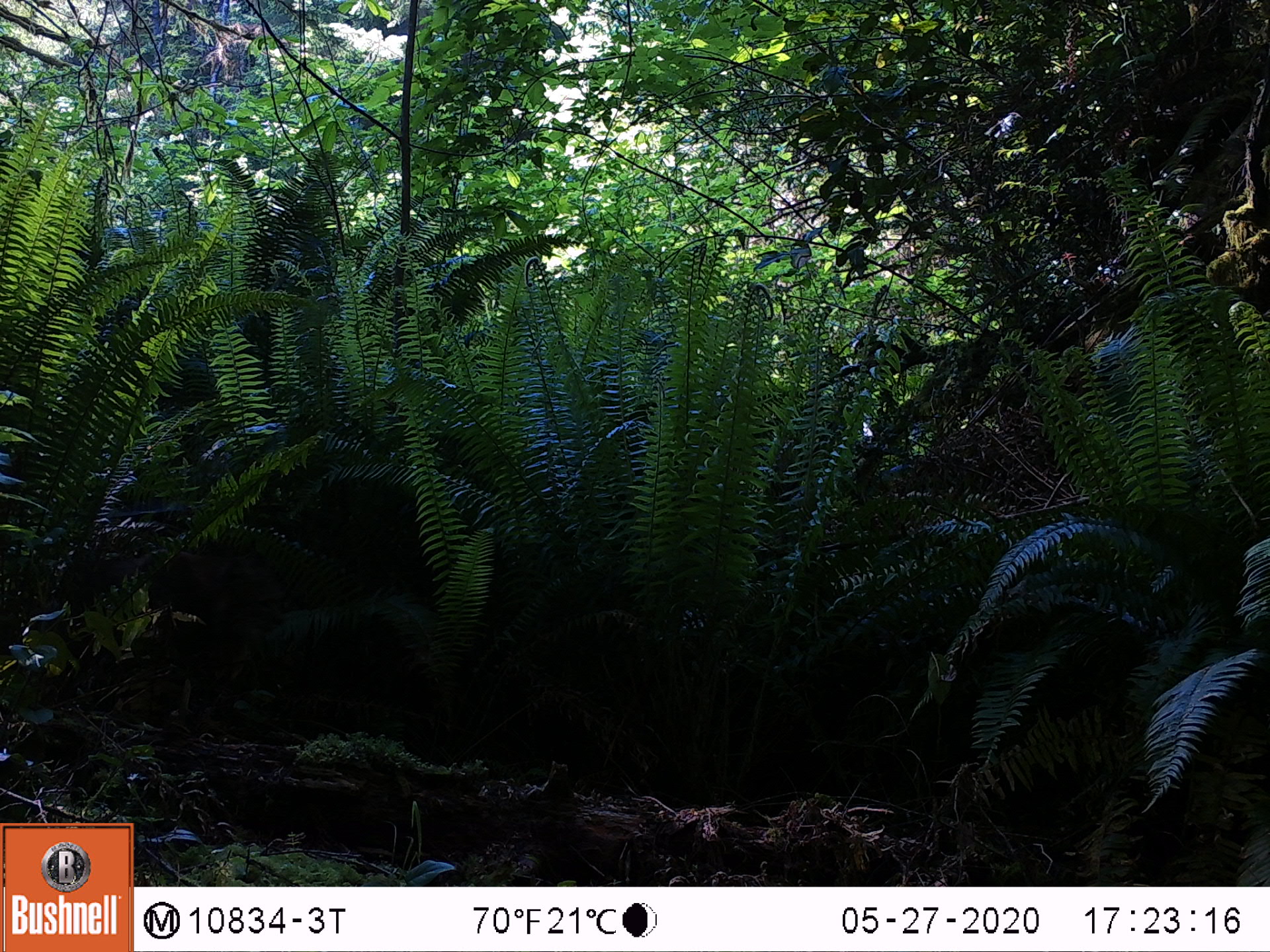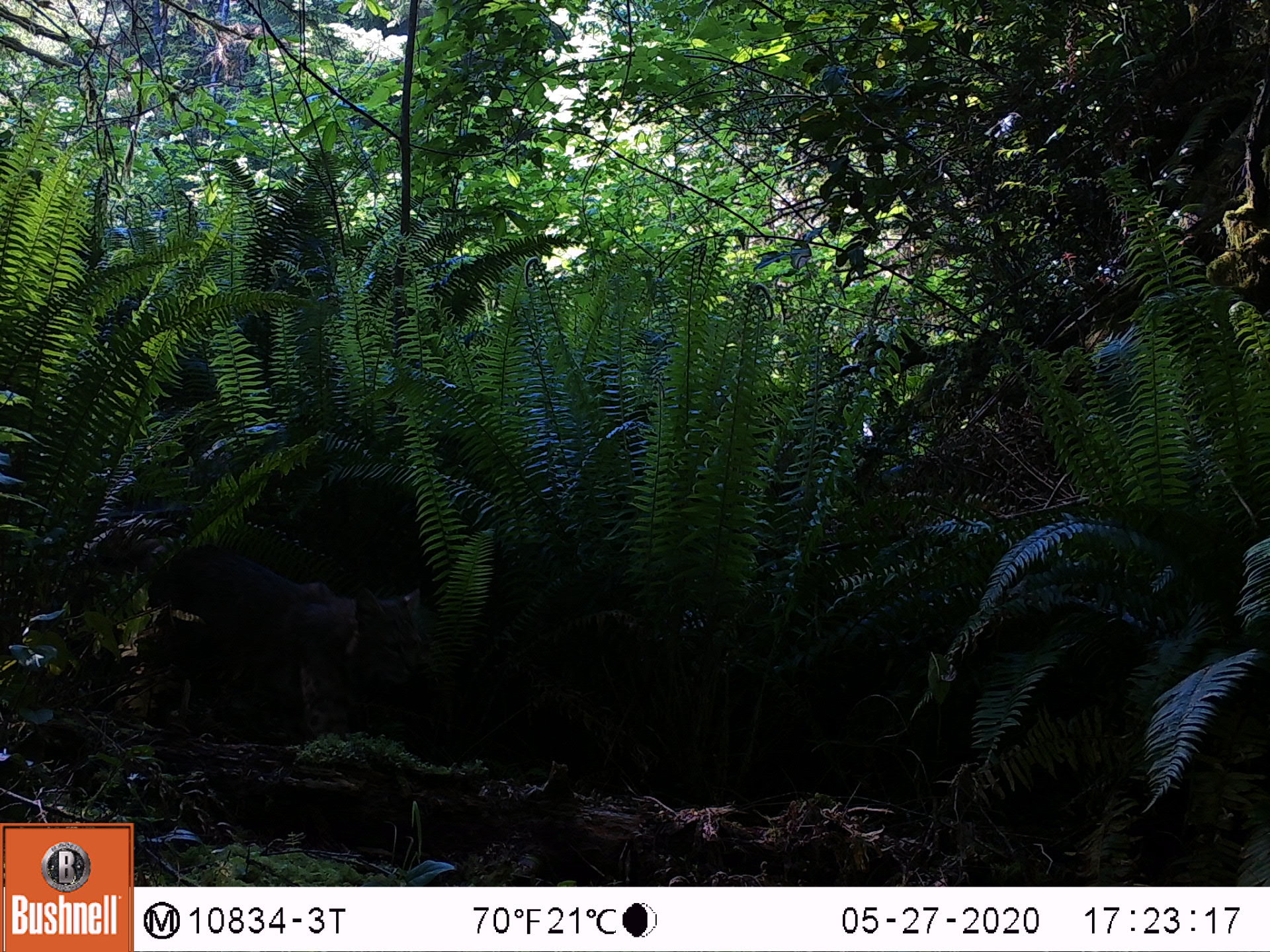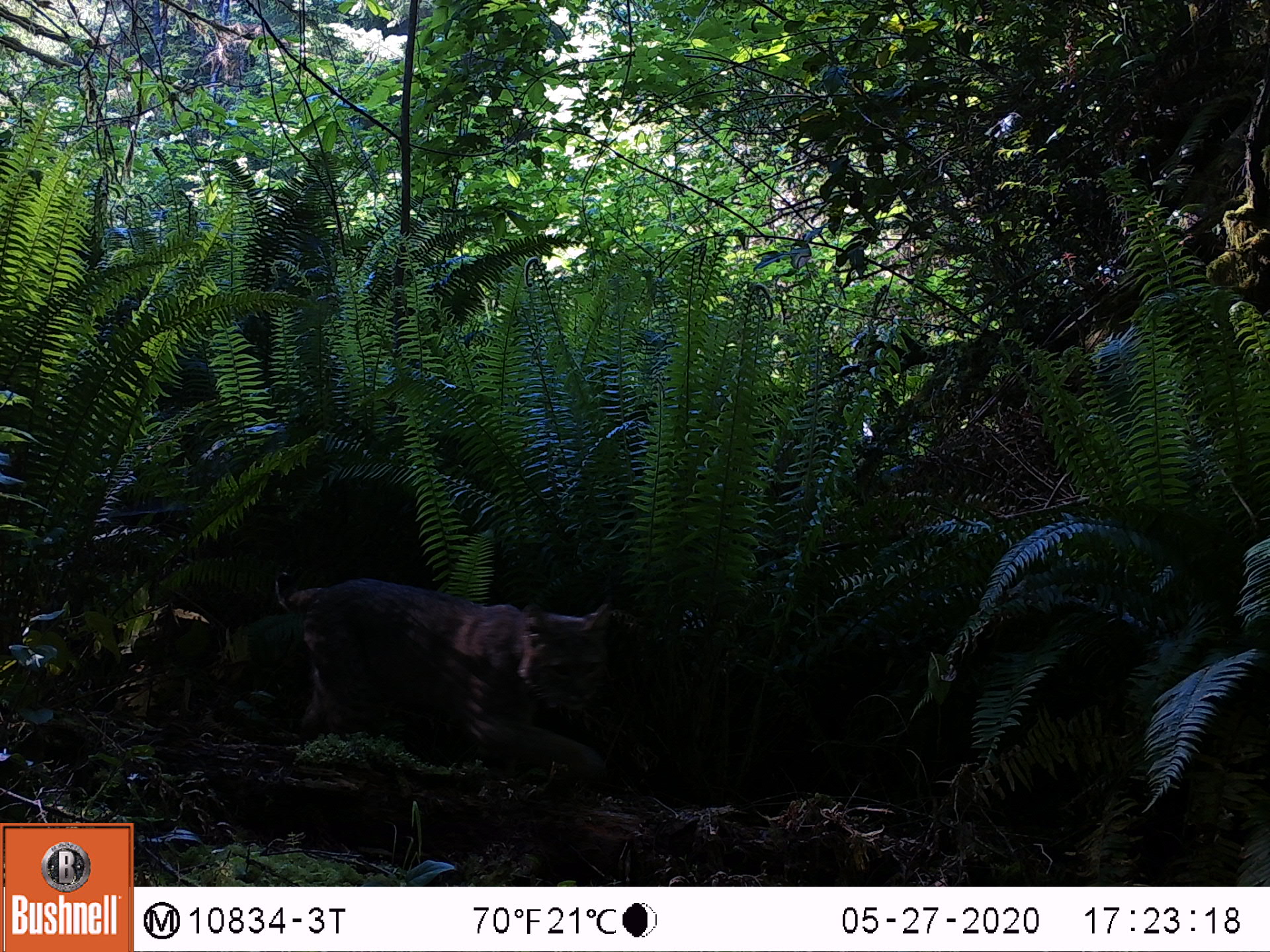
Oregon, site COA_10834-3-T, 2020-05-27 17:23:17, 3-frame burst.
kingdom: Animalia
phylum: Chordata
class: Mammalia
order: Carnivora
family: Felidae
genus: Lynx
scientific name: Lynx rufus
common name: bobcat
Bobcat (Lynx rufus).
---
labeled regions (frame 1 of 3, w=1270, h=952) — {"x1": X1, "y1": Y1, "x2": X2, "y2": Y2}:
bobcat: {"x1": 55, "y1": 532, "x2": 313, "y2": 756}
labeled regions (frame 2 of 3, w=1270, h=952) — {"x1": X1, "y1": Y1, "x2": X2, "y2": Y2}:
bobcat: {"x1": 133, "y1": 523, "x2": 446, "y2": 784}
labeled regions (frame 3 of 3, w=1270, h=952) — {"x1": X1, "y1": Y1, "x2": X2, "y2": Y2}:
bobcat: {"x1": 260, "y1": 549, "x2": 626, "y2": 792}